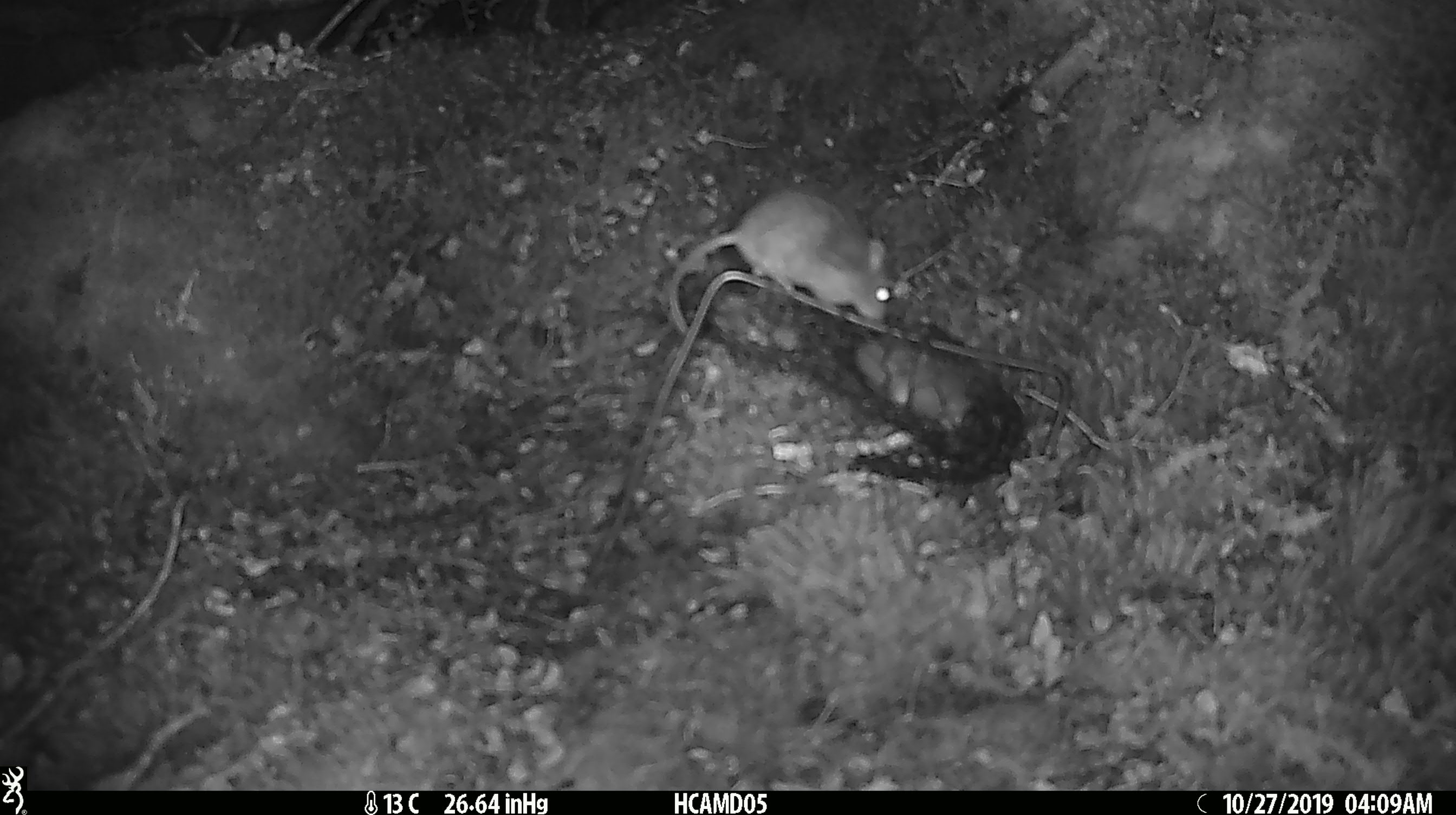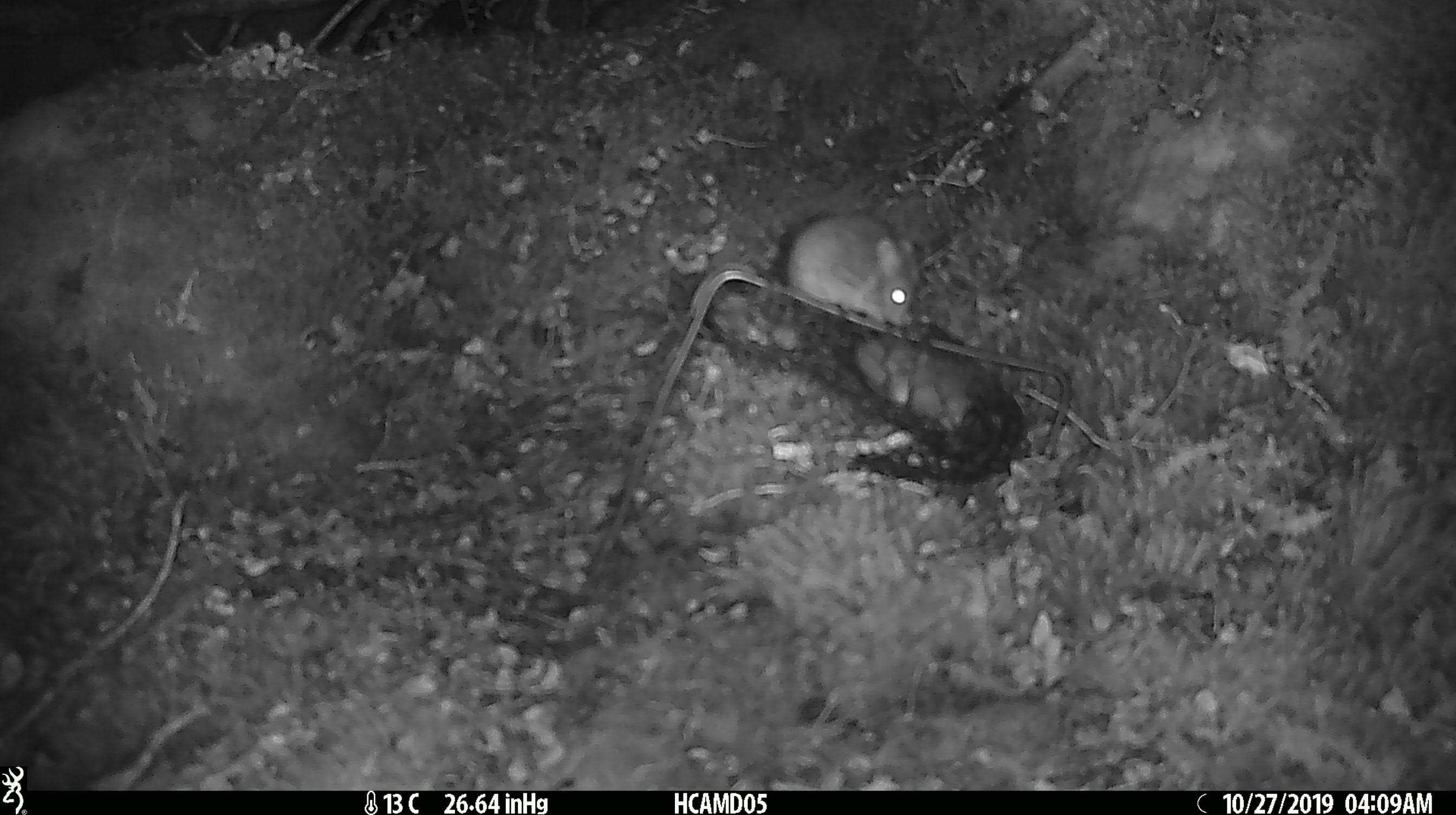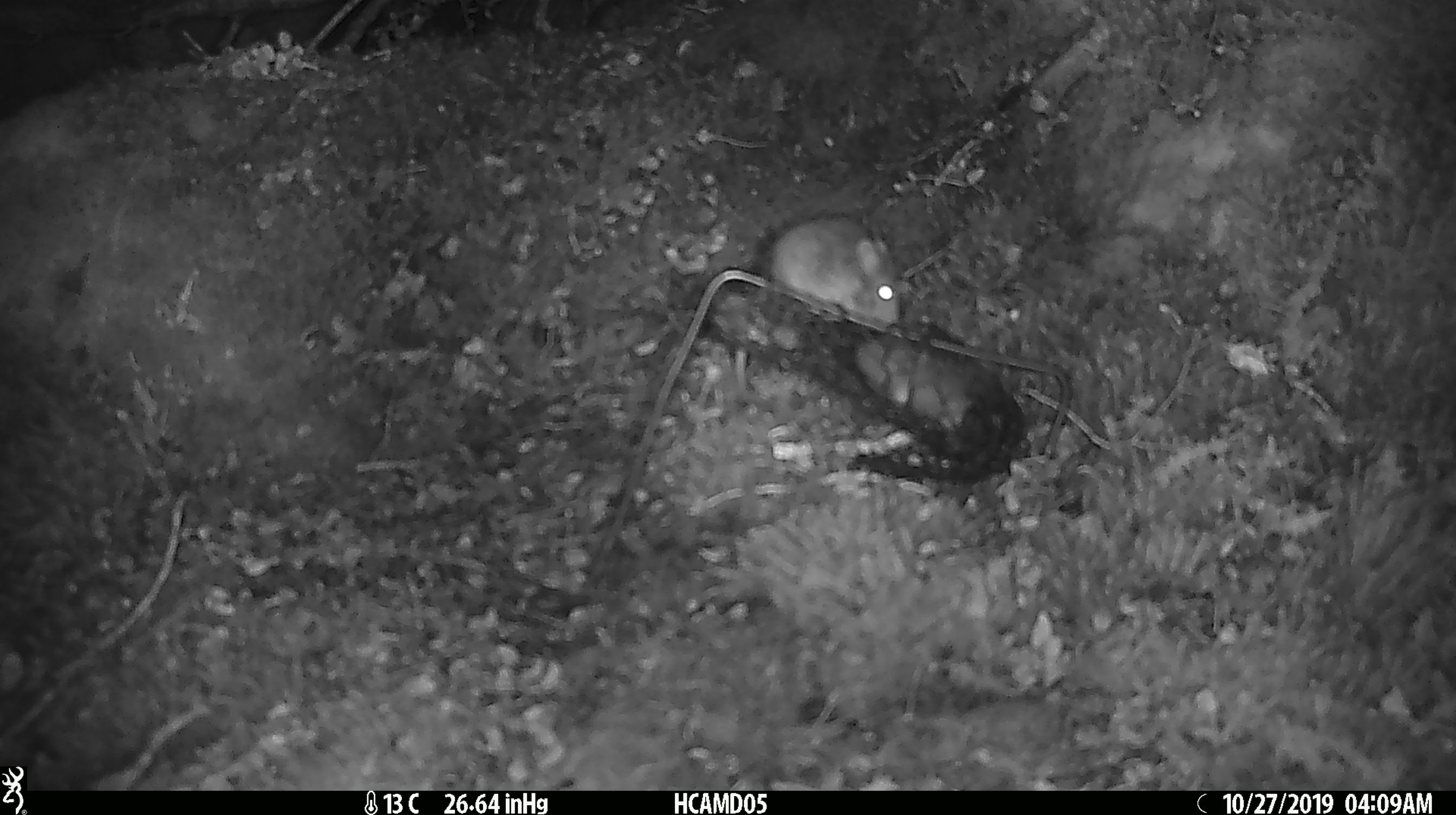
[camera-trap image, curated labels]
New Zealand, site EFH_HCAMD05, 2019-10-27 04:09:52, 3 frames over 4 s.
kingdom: Animalia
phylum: Chordata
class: Mammalia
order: Rodentia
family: Muridae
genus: Mus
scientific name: Mus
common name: mouse